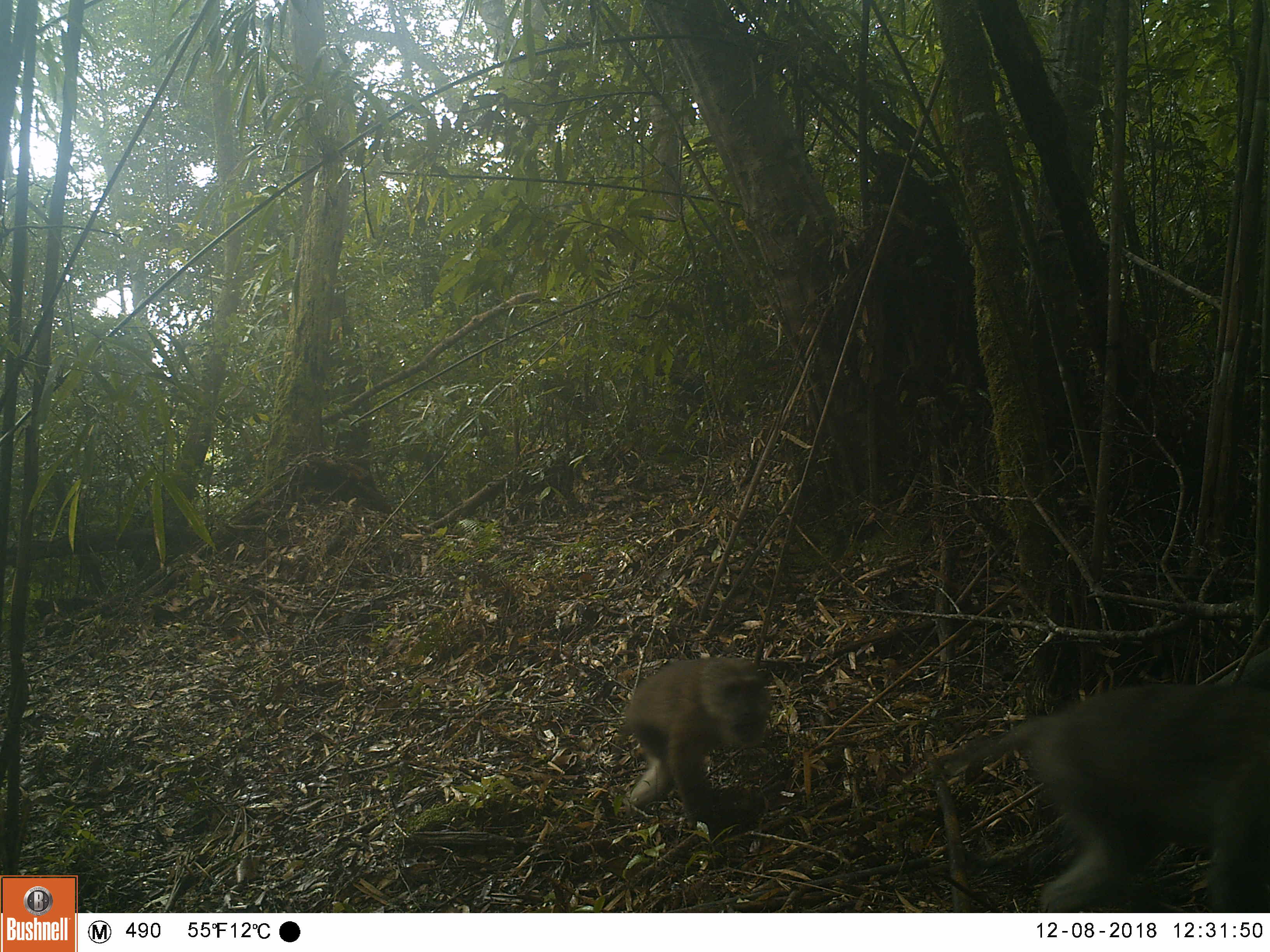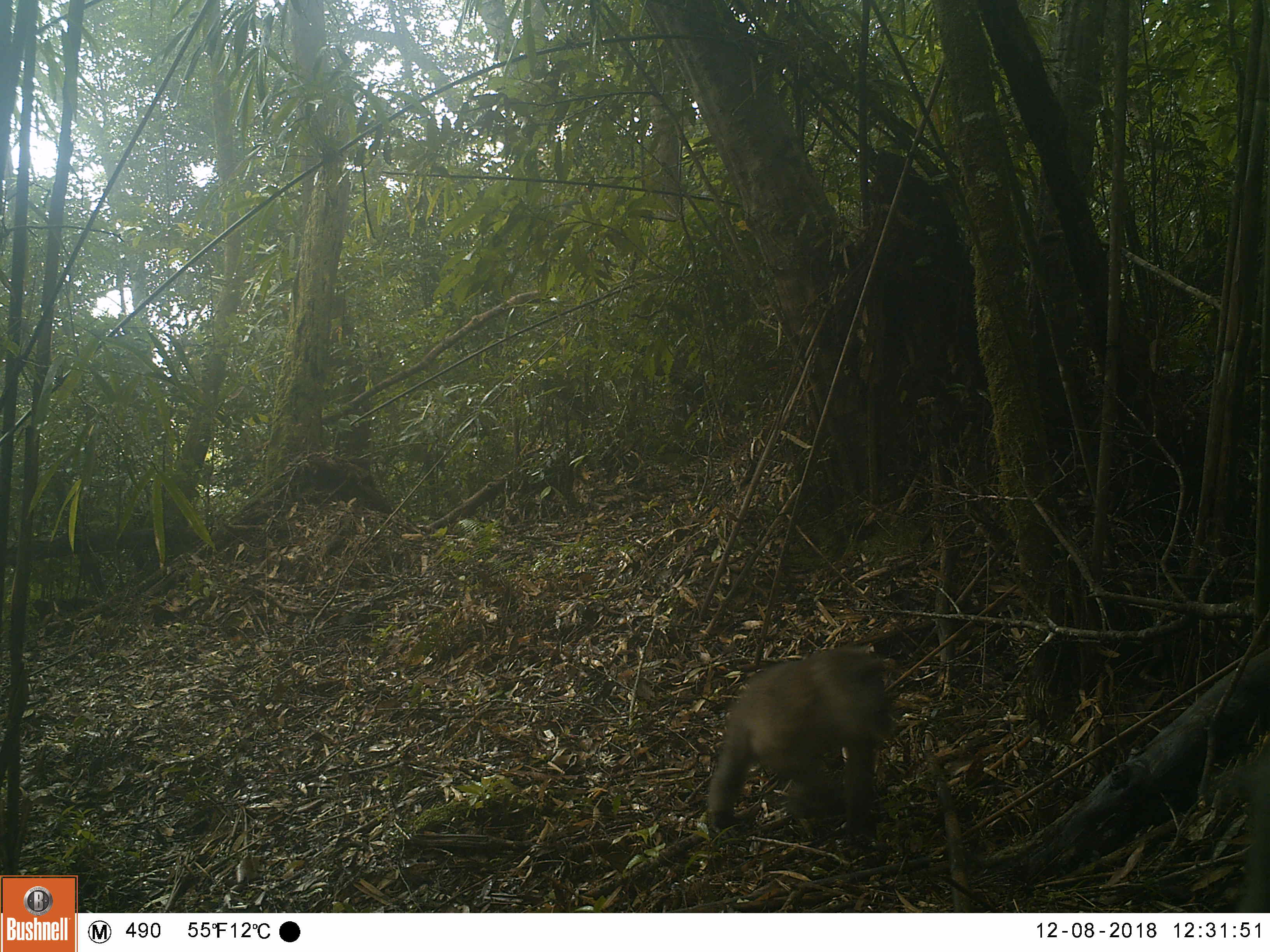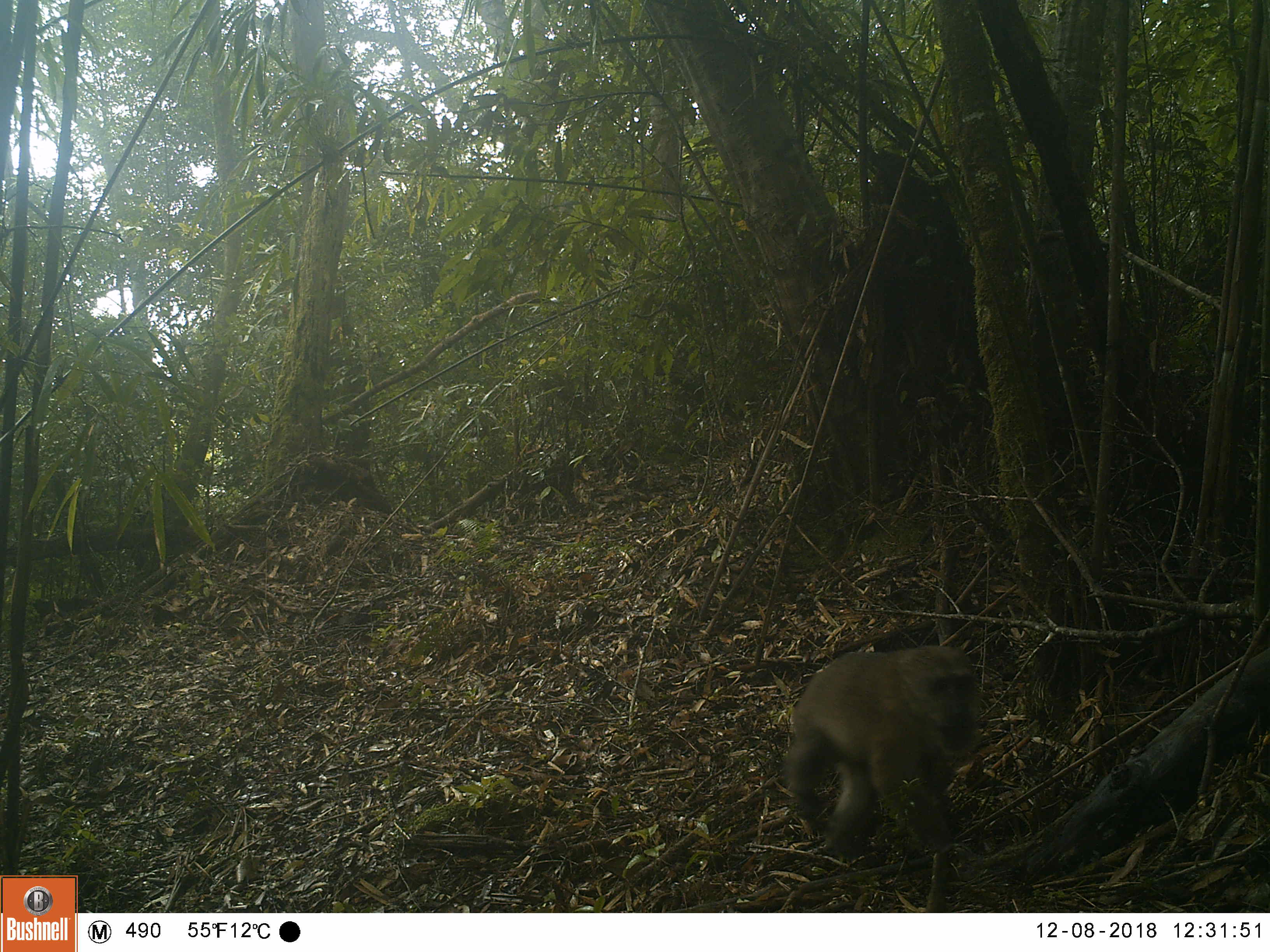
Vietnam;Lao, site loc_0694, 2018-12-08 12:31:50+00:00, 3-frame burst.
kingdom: Animalia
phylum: Chordata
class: Mammalia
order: Primates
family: Cercopithecidae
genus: Macaca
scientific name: Macaca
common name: macaques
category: assam or rhesus macaque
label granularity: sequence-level